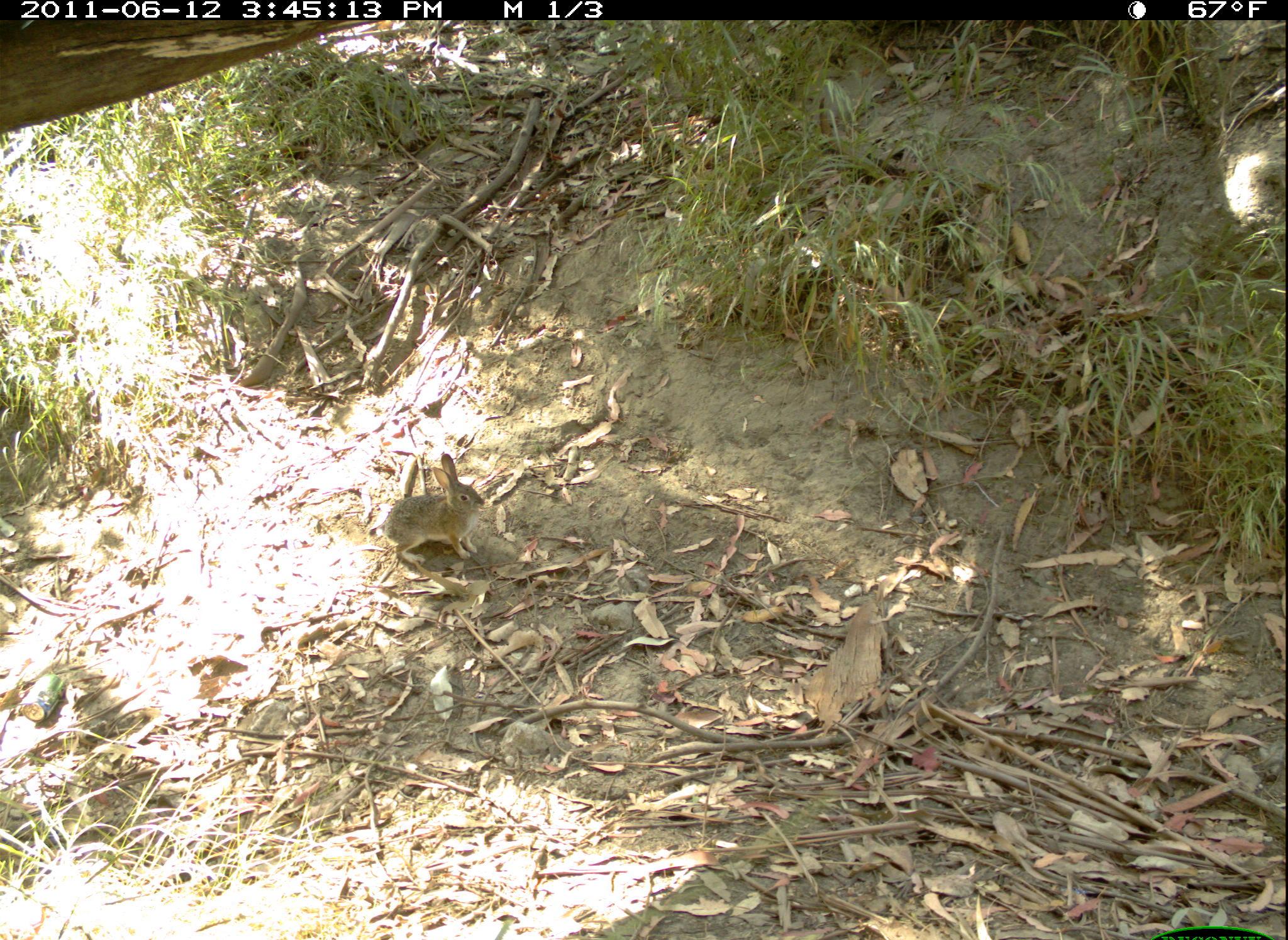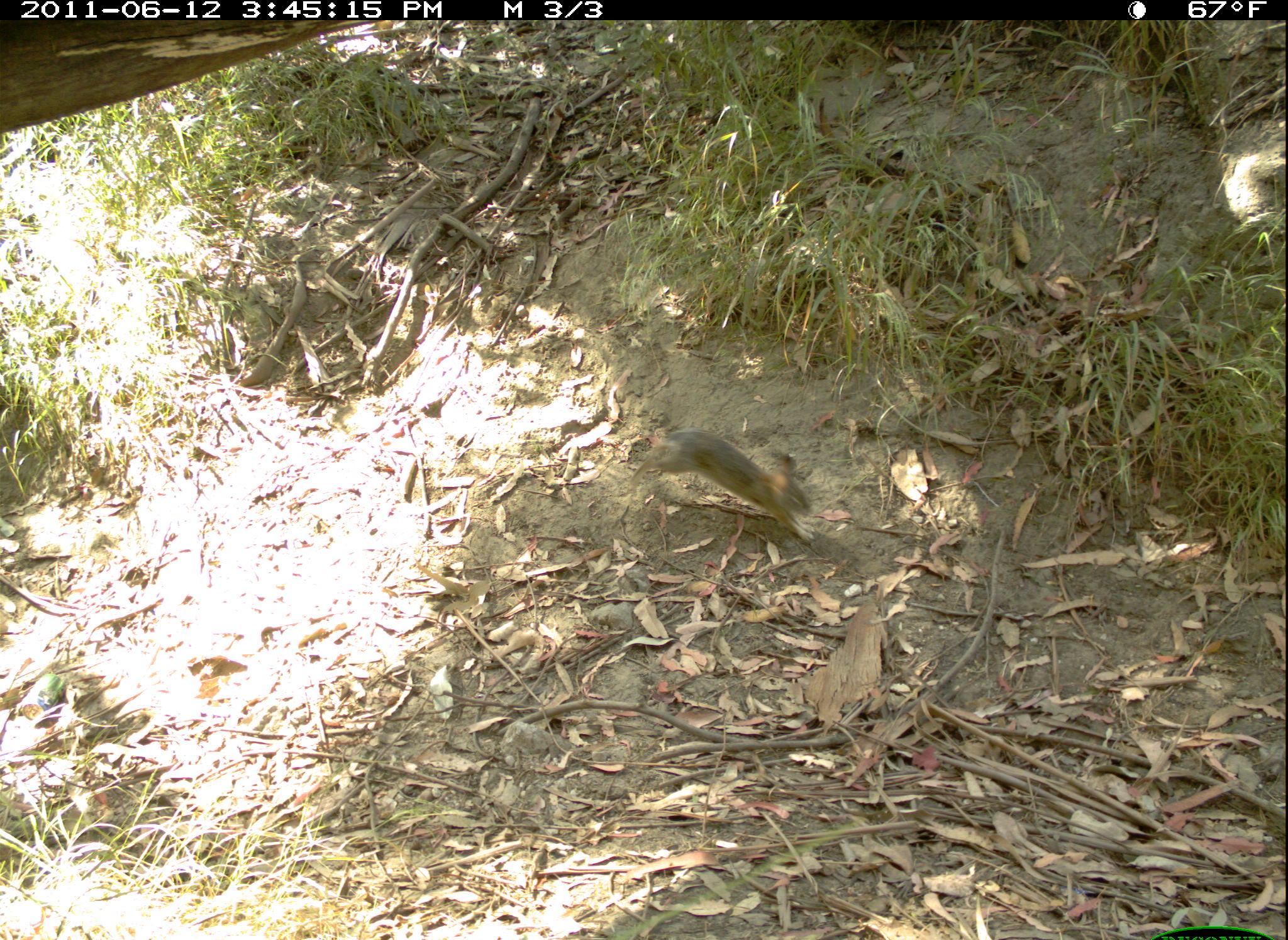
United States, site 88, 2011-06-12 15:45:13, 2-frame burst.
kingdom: Animalia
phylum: Chordata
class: Mammalia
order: Lagomorpha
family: Leporidae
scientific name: Leporidae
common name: rabbits and hares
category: rabbit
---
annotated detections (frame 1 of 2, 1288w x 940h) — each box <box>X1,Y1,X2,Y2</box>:
rabbit: <box>375,451,509,570</box>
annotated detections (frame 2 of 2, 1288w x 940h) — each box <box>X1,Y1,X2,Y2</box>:
rabbit: <box>626,417,824,544</box>